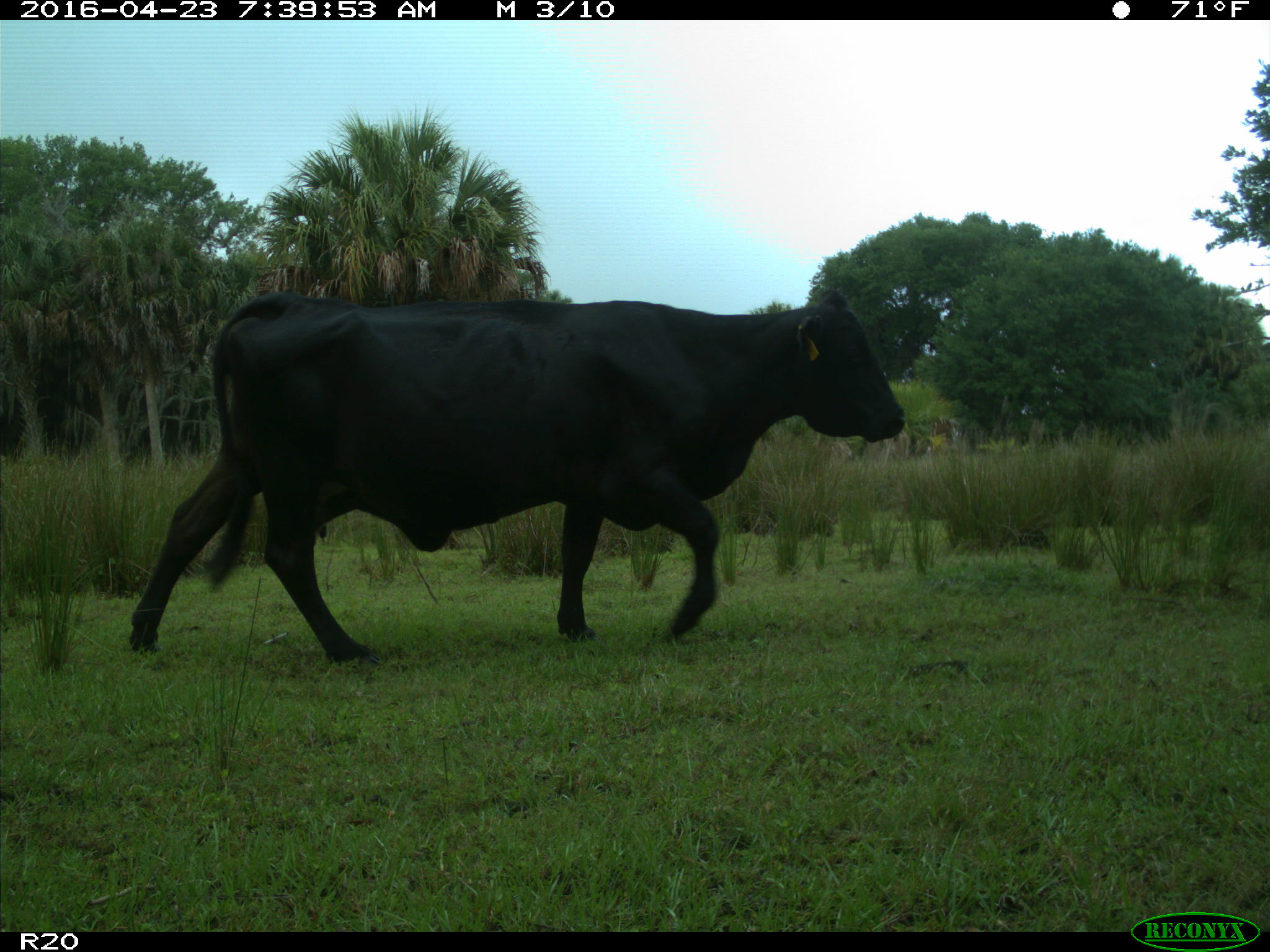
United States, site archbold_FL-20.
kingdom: Animalia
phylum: Chordata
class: Mammalia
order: Artiodactyla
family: Bovidae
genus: Bos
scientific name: Bos taurus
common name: domestic cow